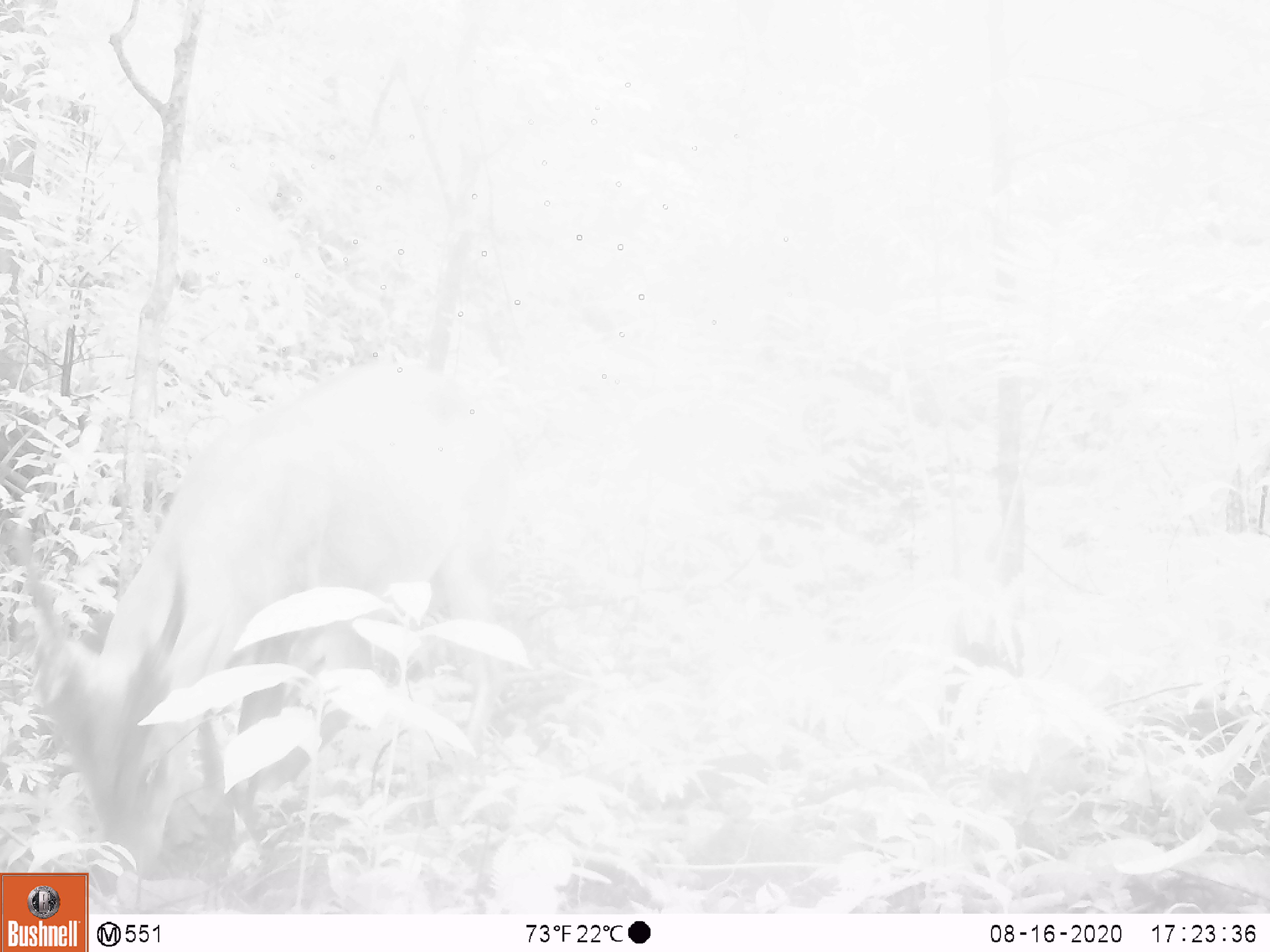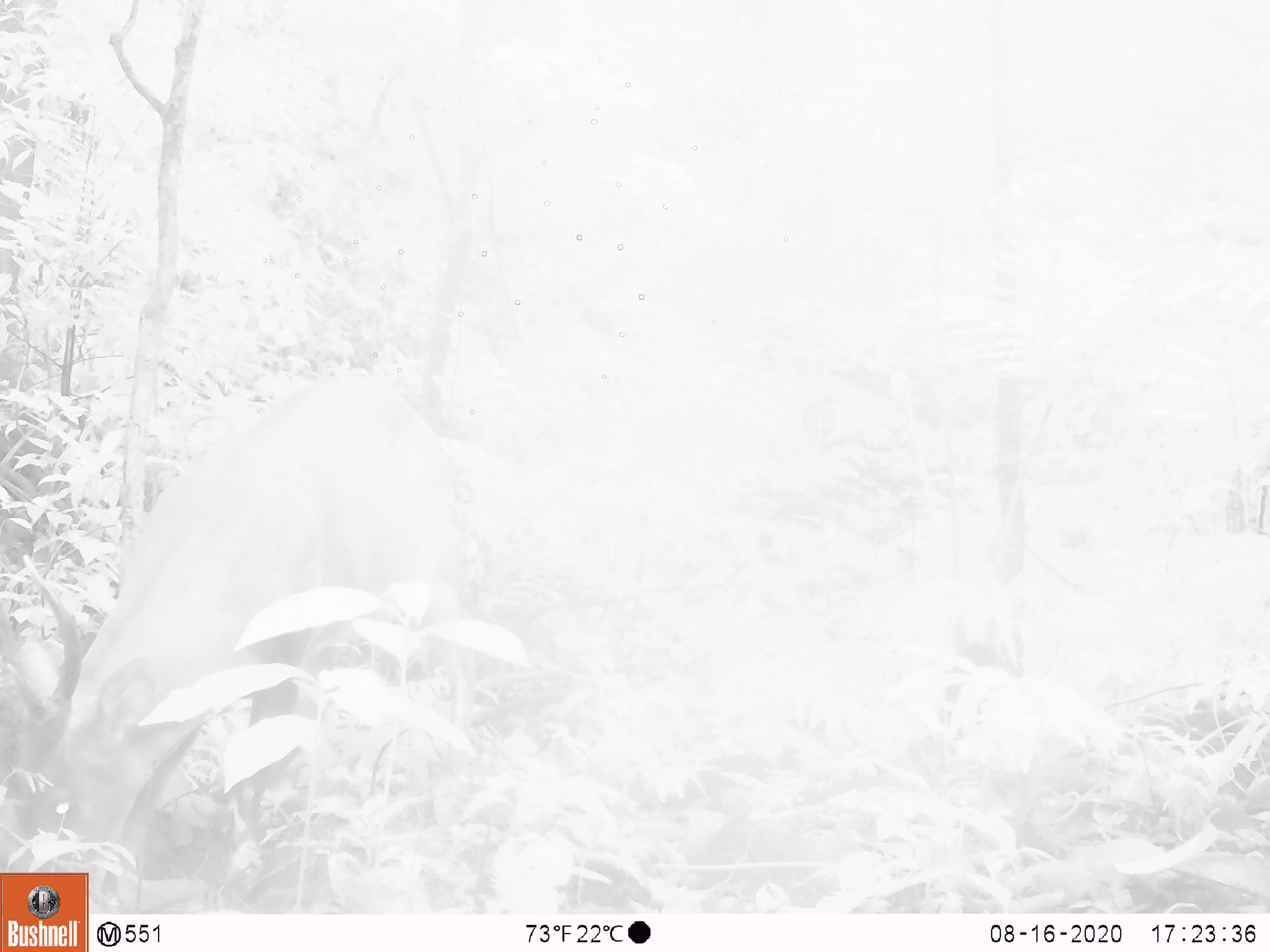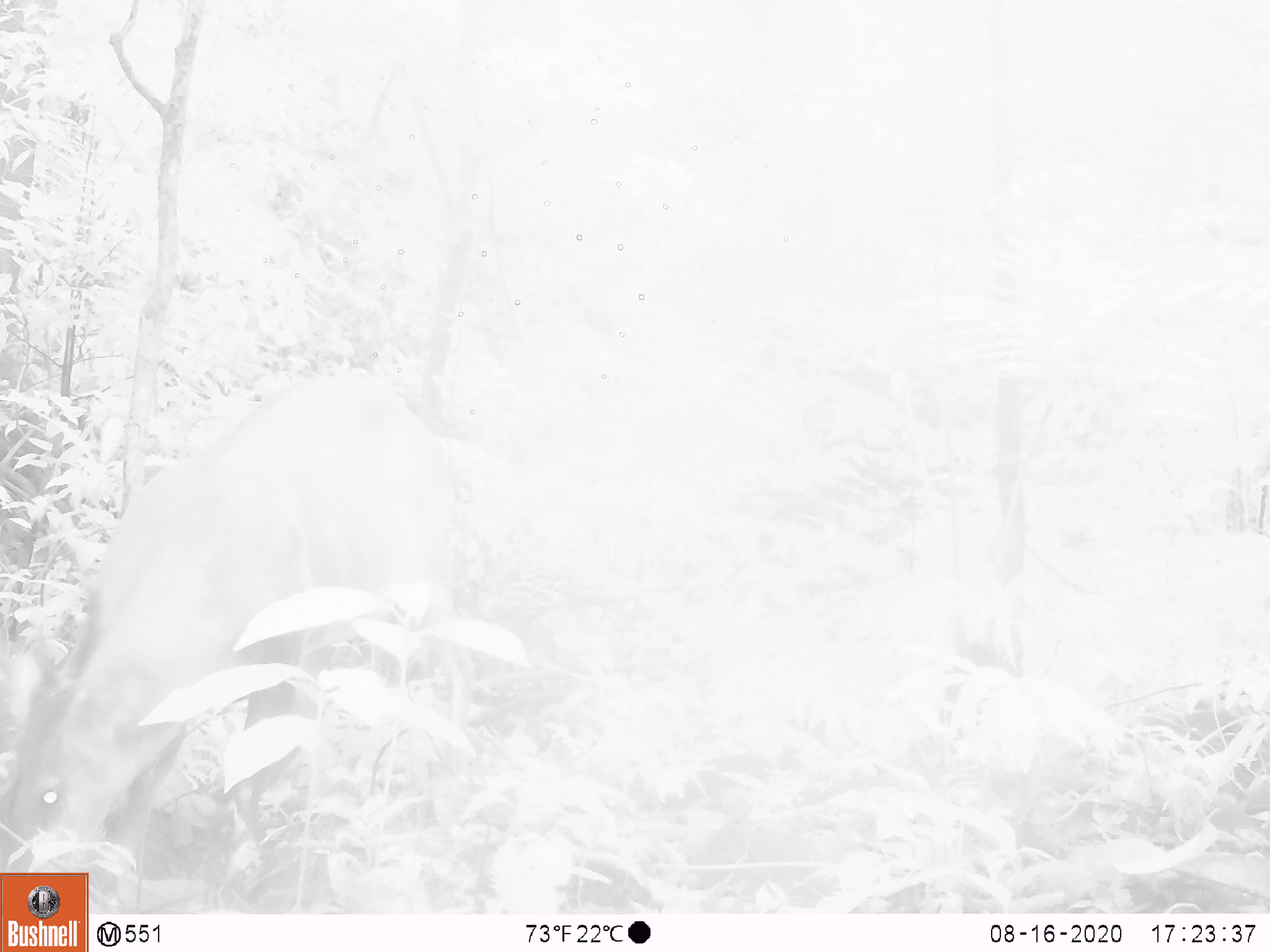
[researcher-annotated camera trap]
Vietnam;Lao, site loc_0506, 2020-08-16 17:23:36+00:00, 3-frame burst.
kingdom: Animalia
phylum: Chordata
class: Mammalia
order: Artiodactyla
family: Cervidae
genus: Muntiacus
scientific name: Muntiacus vuquangensis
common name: large-antlered muntjac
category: large antlered muntjac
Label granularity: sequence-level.